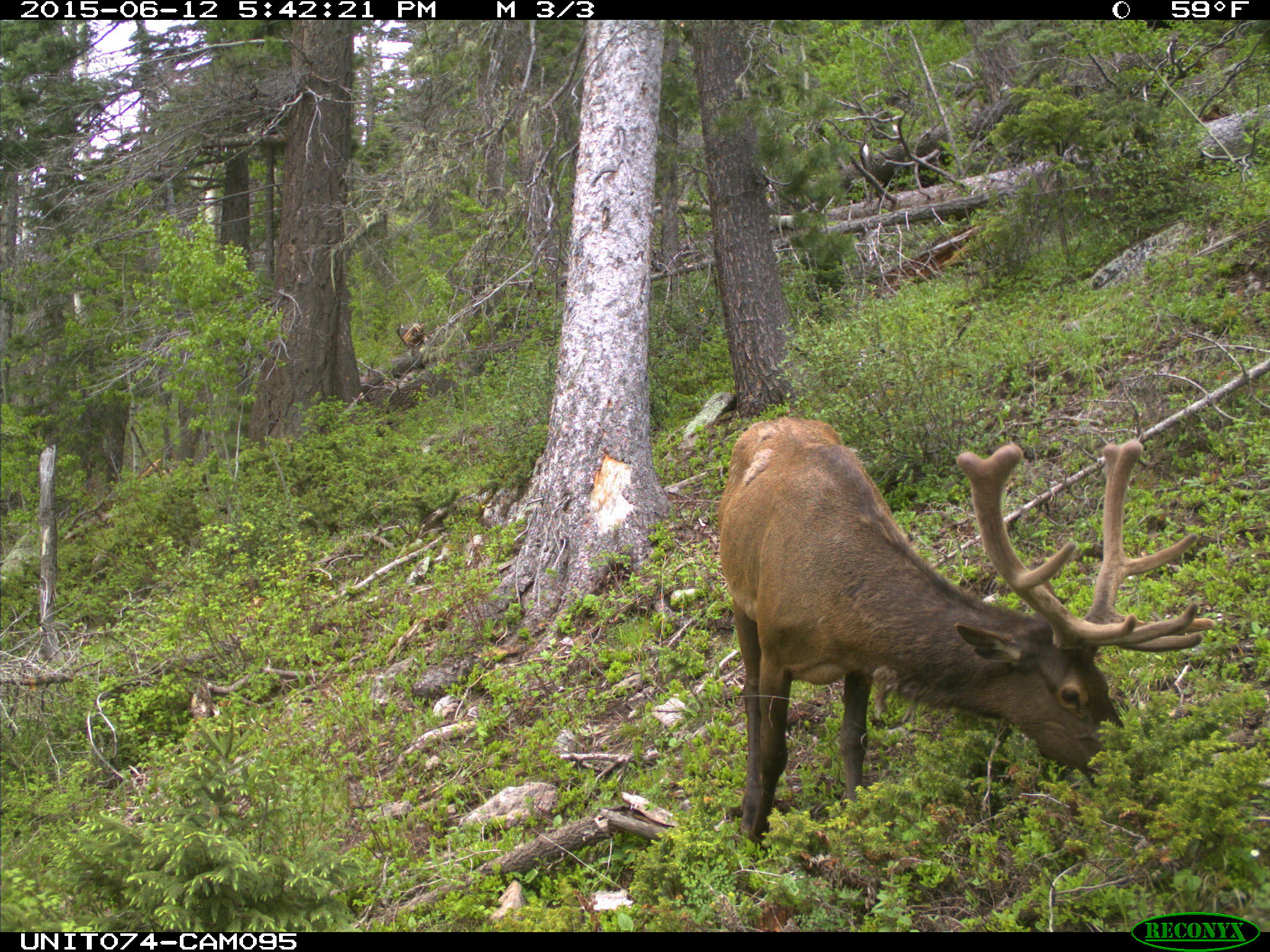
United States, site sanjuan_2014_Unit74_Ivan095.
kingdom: Animalia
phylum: Chordata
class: Mammalia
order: Artiodactyla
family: Cervidae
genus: Cervus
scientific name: Cervus elaphus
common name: red deer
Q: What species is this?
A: Cervus elaphus (red deer).